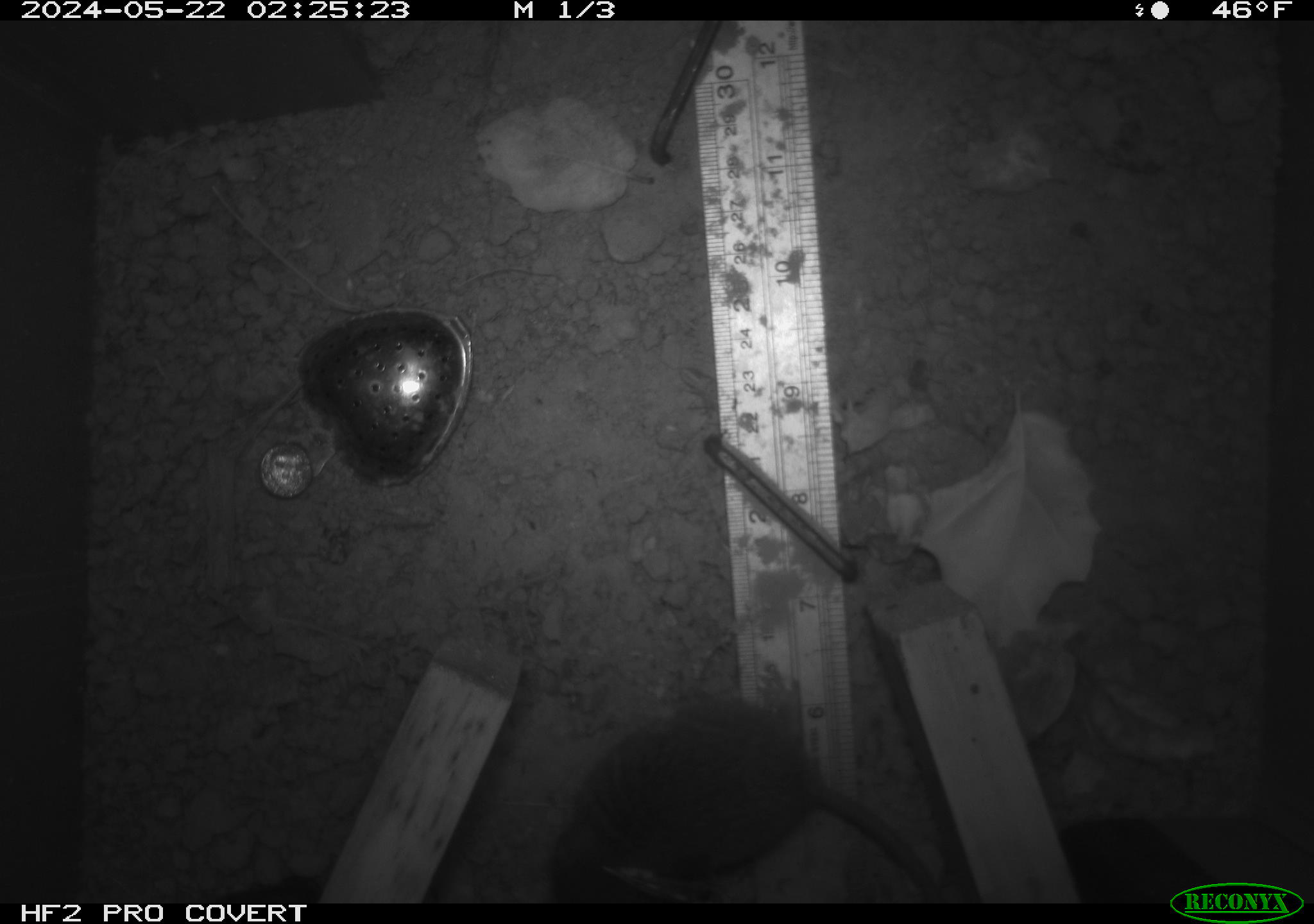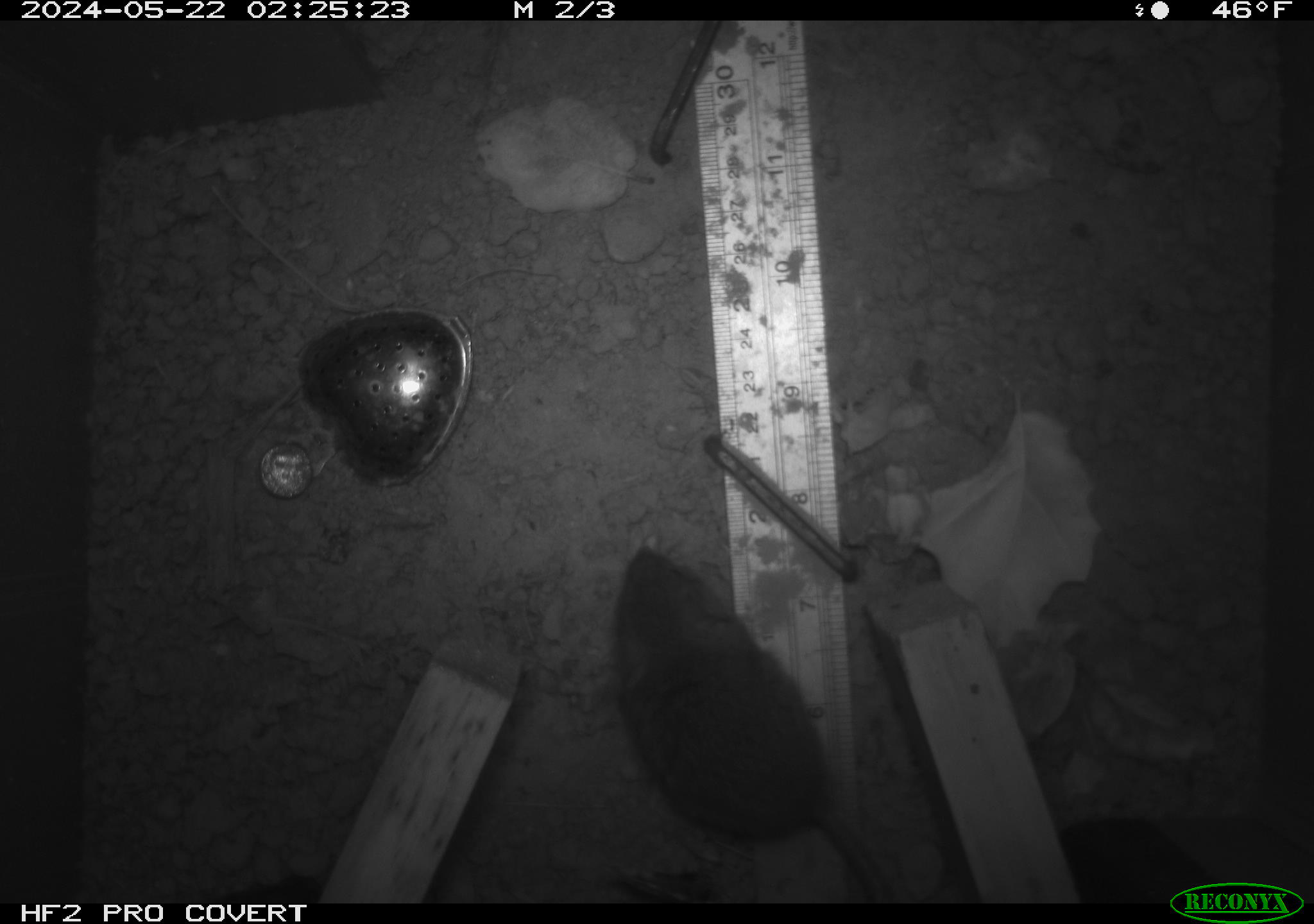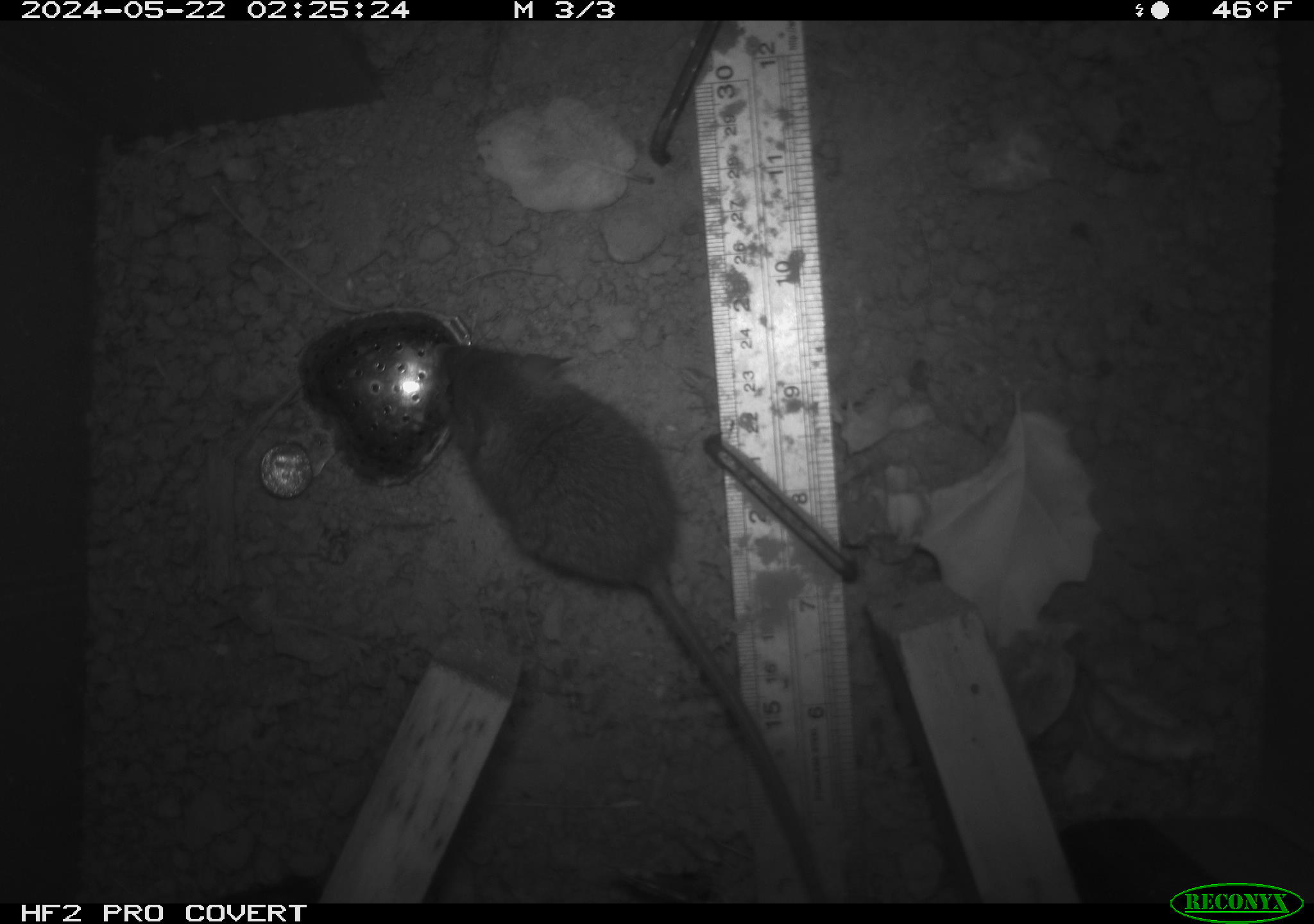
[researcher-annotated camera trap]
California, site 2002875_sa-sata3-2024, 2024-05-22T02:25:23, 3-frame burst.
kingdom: Animalia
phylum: Chordata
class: Mammalia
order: Rodentia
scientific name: Rodentia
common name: rodent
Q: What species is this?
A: Rodent (Rodentia).